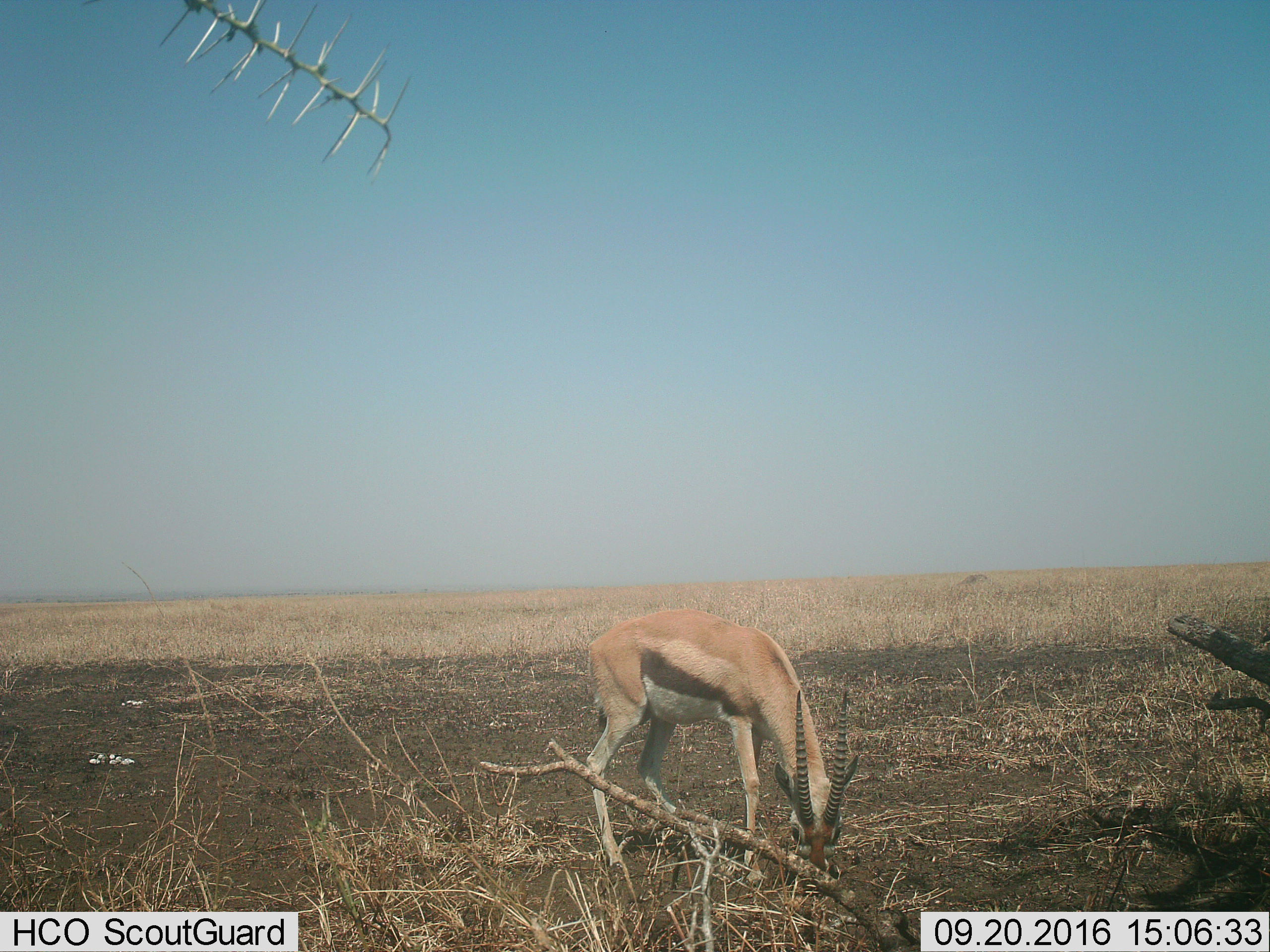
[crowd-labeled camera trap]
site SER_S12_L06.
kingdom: Animalia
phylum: Chordata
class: Mammalia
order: Artiodactyla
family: Bovidae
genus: Eudorcas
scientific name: Eudorcas thomsonii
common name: thomson's gazelle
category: gazellethomsons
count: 1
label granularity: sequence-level